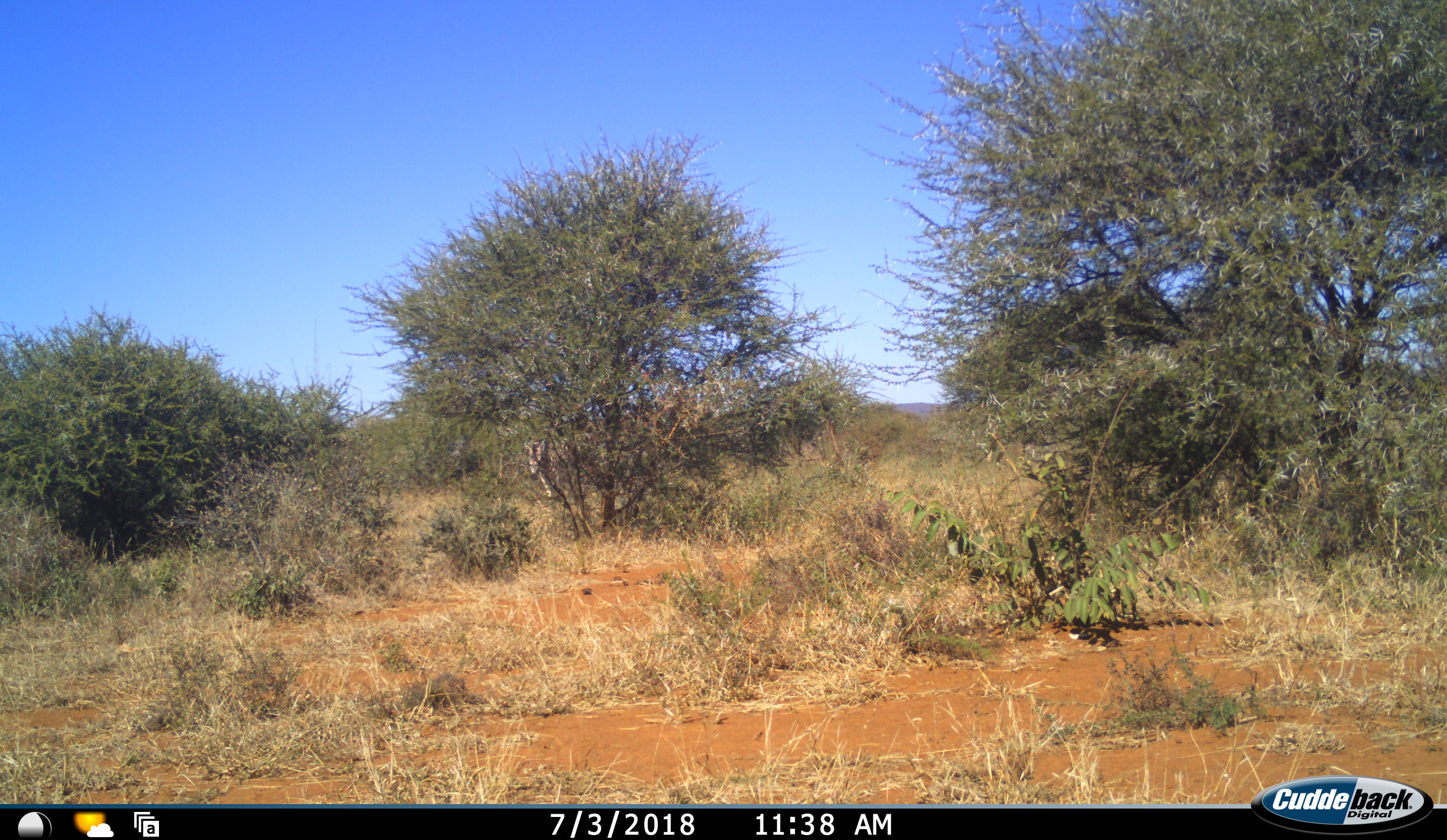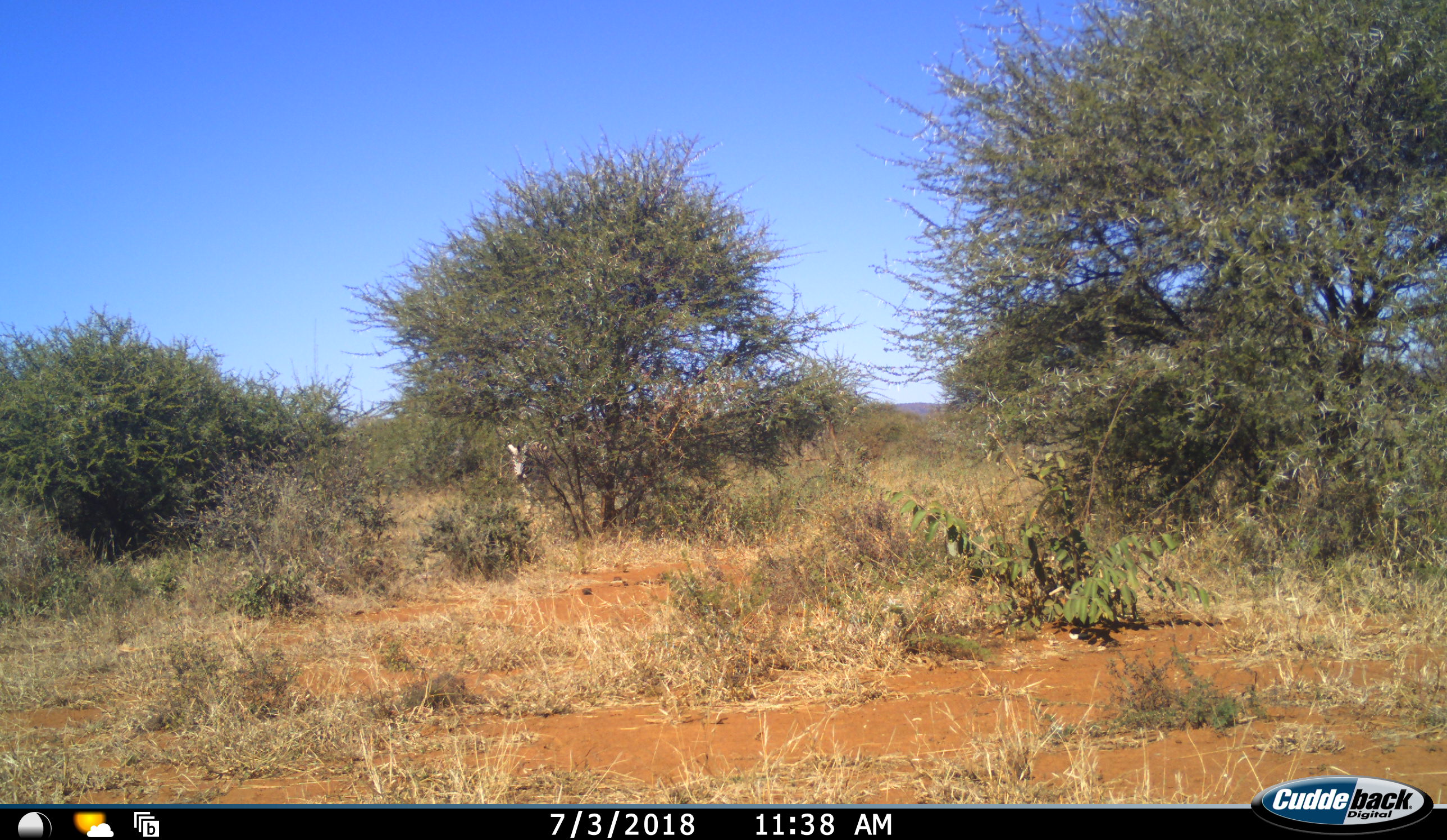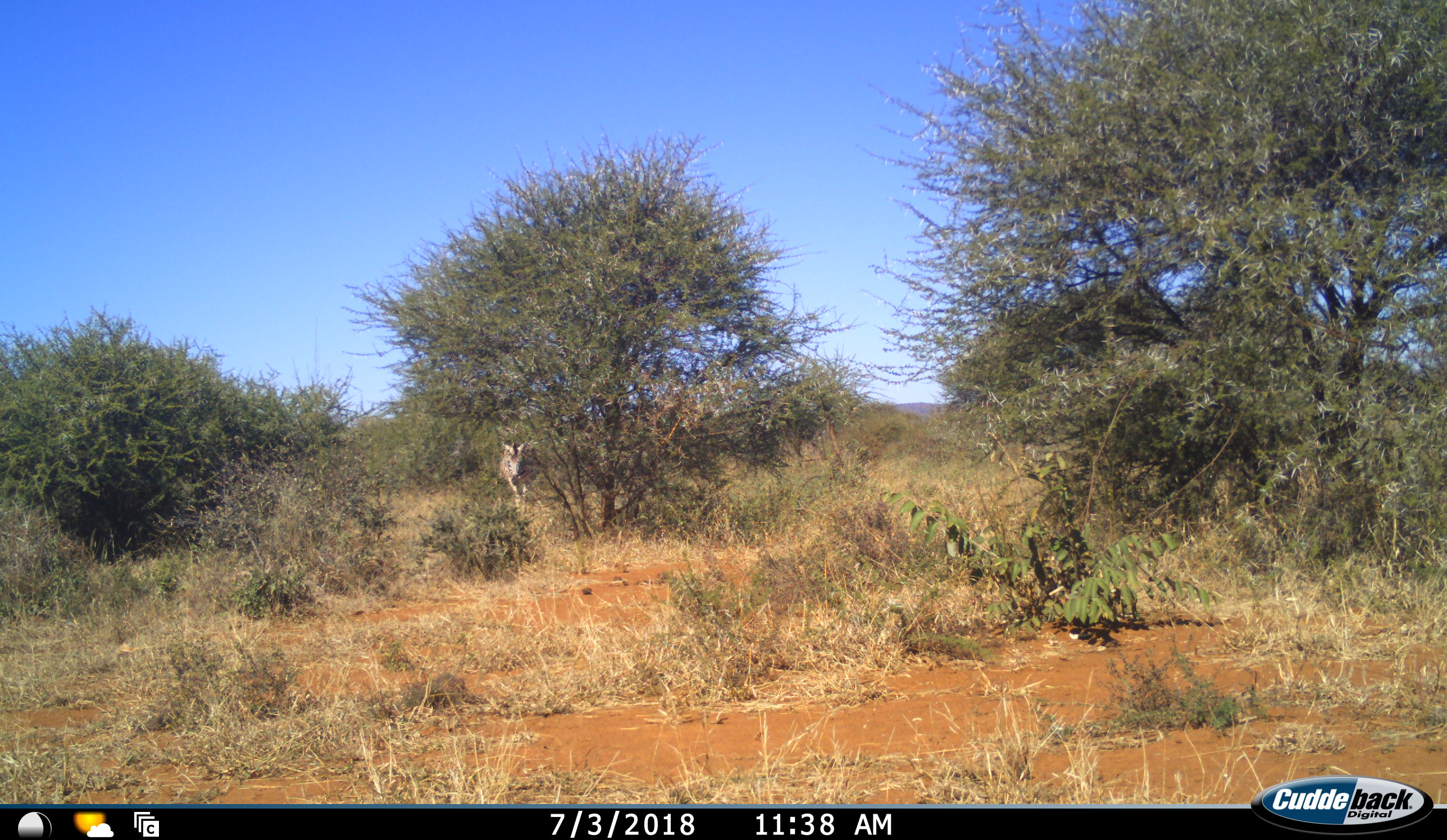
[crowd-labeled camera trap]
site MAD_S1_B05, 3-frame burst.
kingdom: Animalia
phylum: Chordata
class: Mammalia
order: Perissodactyla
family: Equidae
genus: Equus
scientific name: Equus quagga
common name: plains zebra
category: zebraplains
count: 1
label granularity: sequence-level